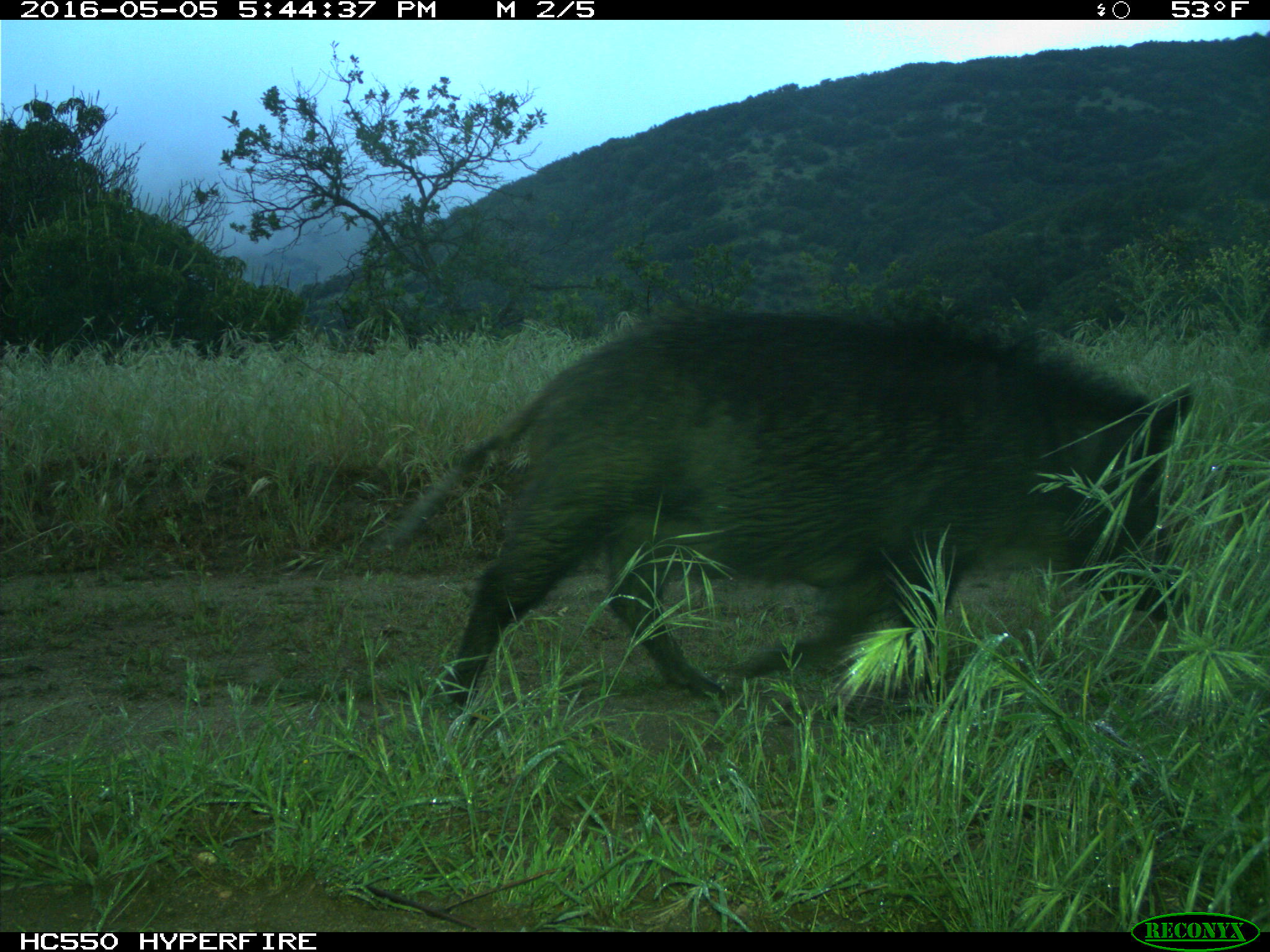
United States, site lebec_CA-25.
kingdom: Animalia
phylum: Chordata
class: Mammalia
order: Artiodactyla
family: Suidae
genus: Sus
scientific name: Sus scrofa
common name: wild boar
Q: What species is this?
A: Sus scrofa (wild boar).